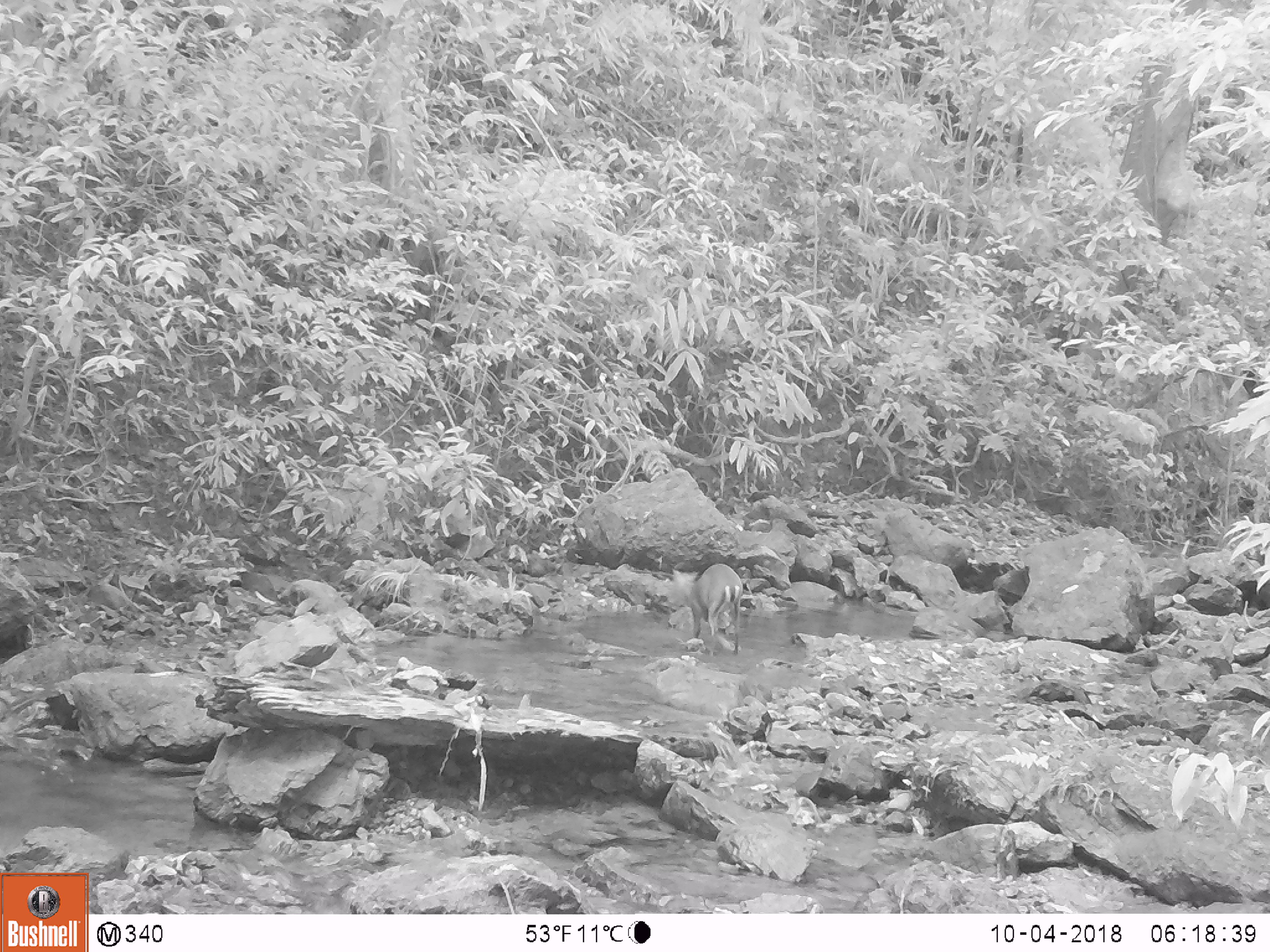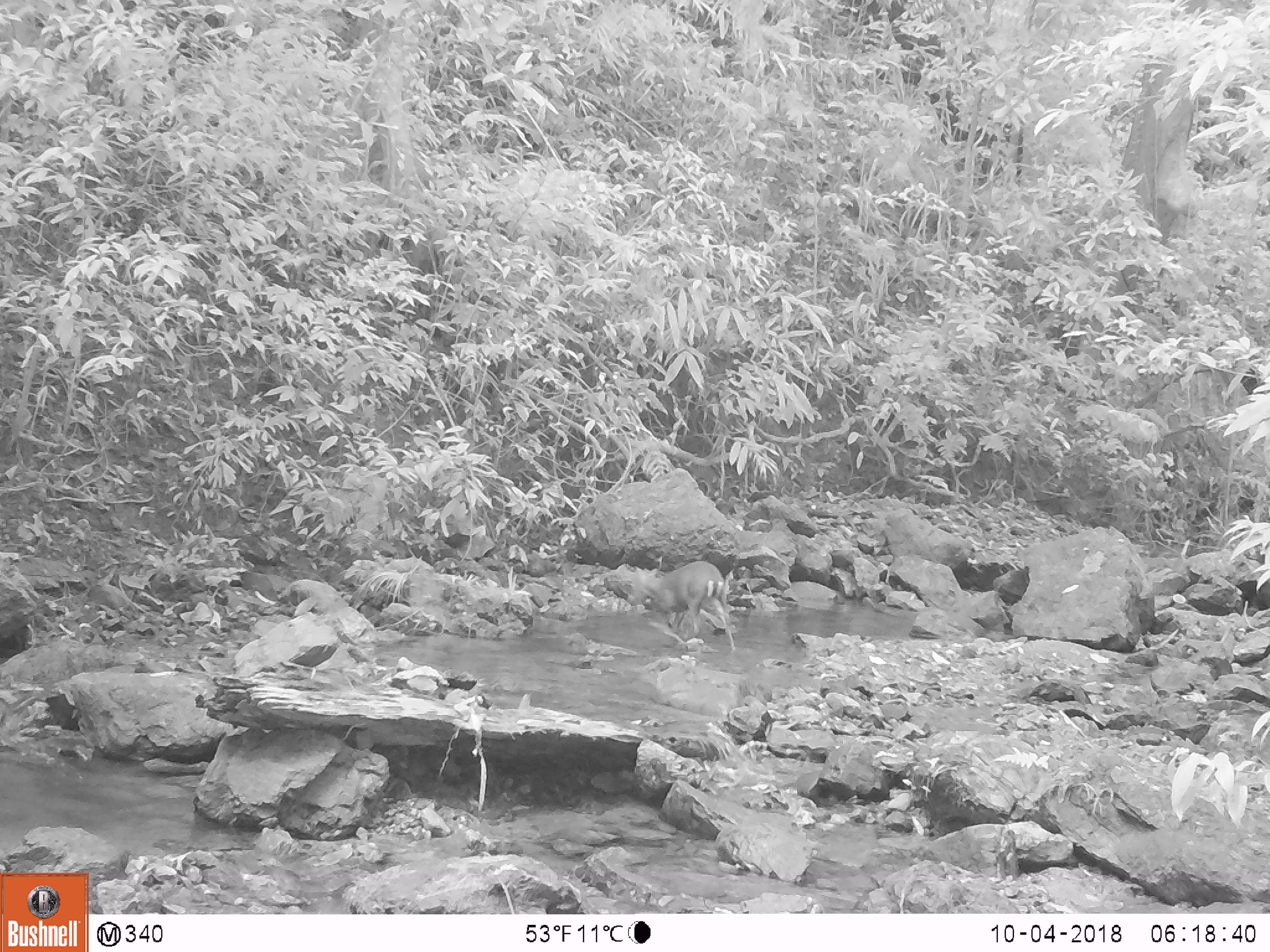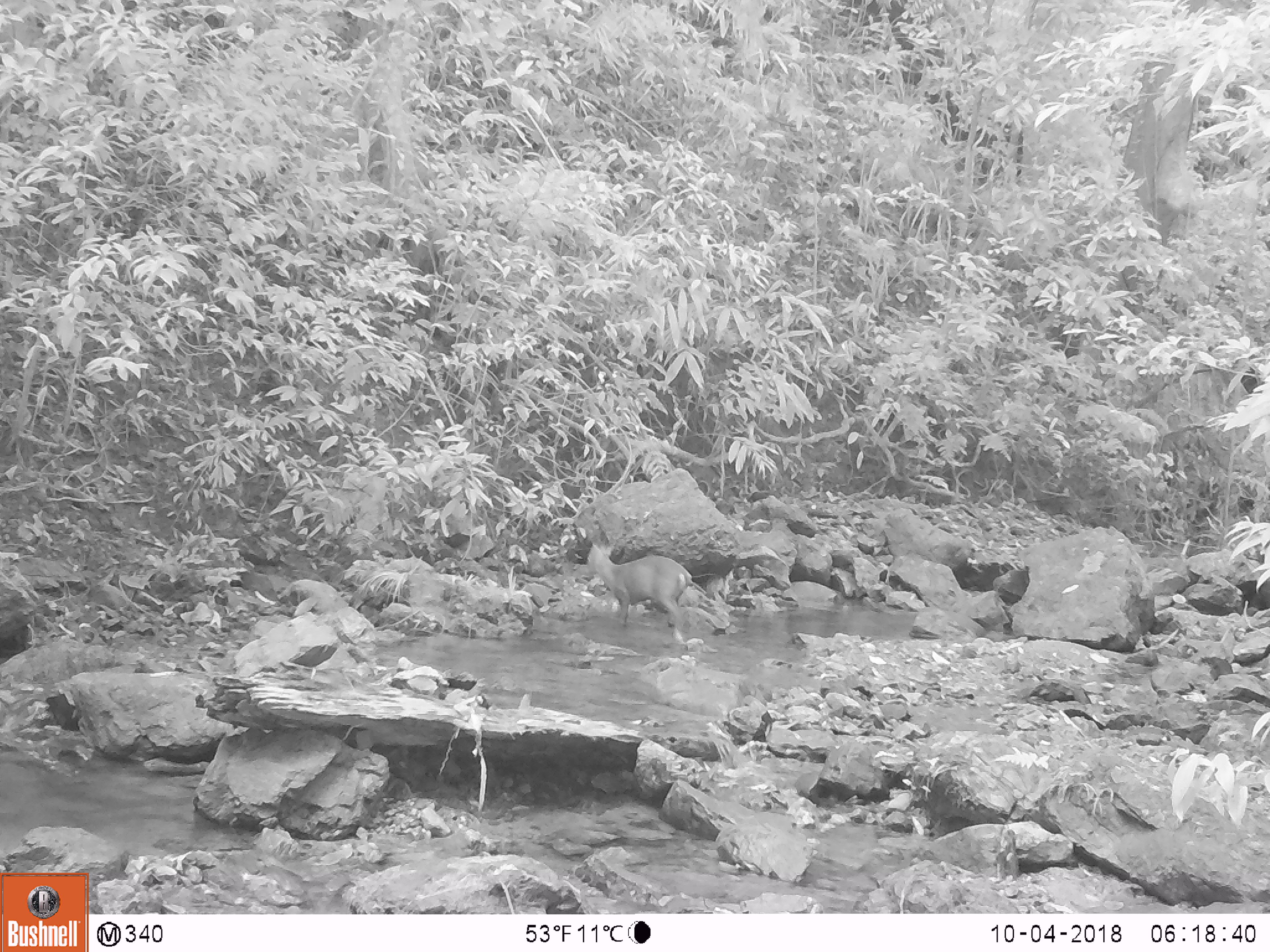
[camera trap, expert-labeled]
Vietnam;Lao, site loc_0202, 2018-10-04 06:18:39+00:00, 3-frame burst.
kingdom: Animalia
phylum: Chordata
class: Mammalia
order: Artiodactyla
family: Cervidae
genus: Muntiacus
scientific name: Muntiacus rooseveltorum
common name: roosevelt's muntjac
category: roosevelts muntjac group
Roosevelts muntjac group (roosevelt's muntjac) (Muntiacus rooseveltorum). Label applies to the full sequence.